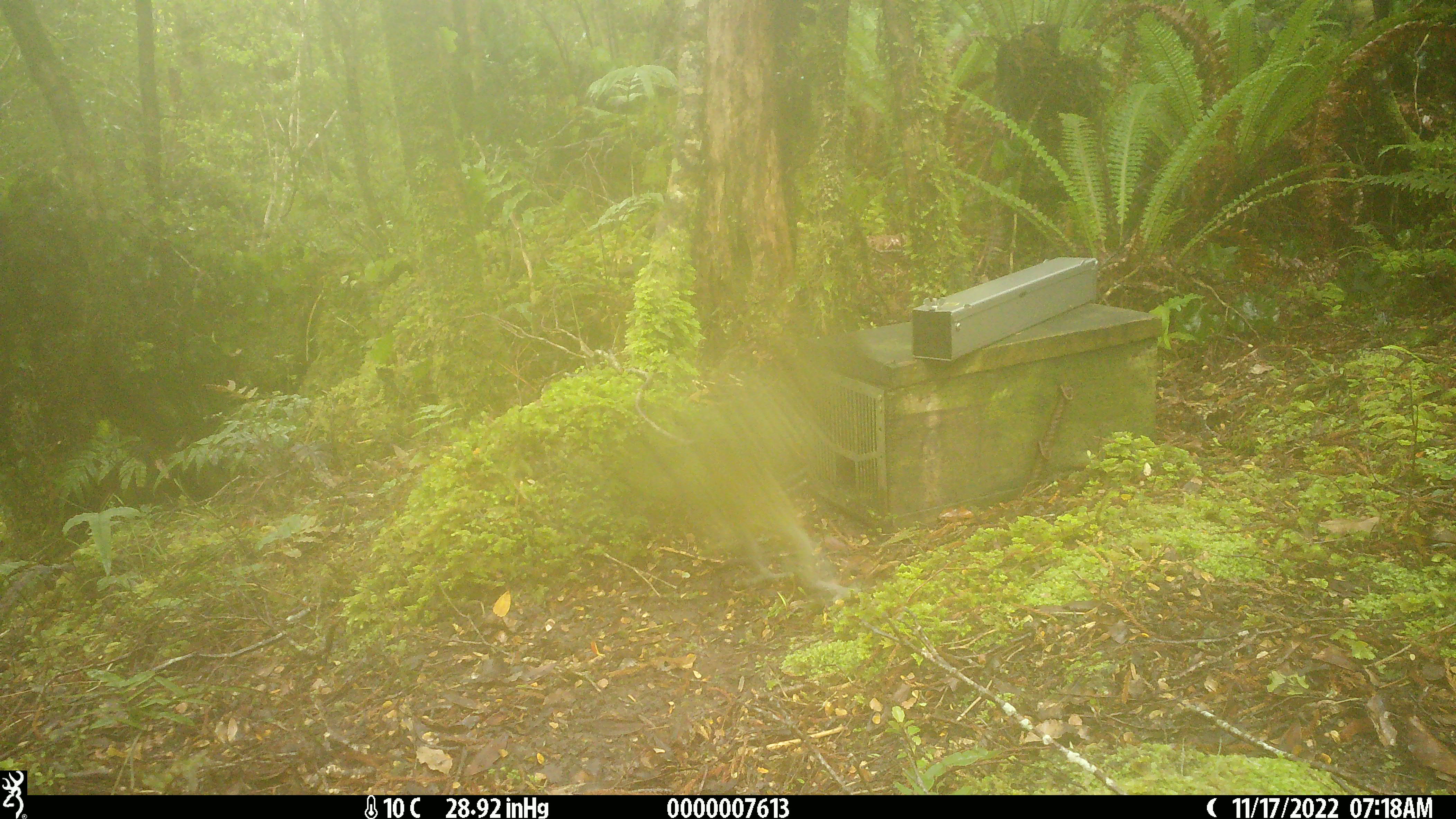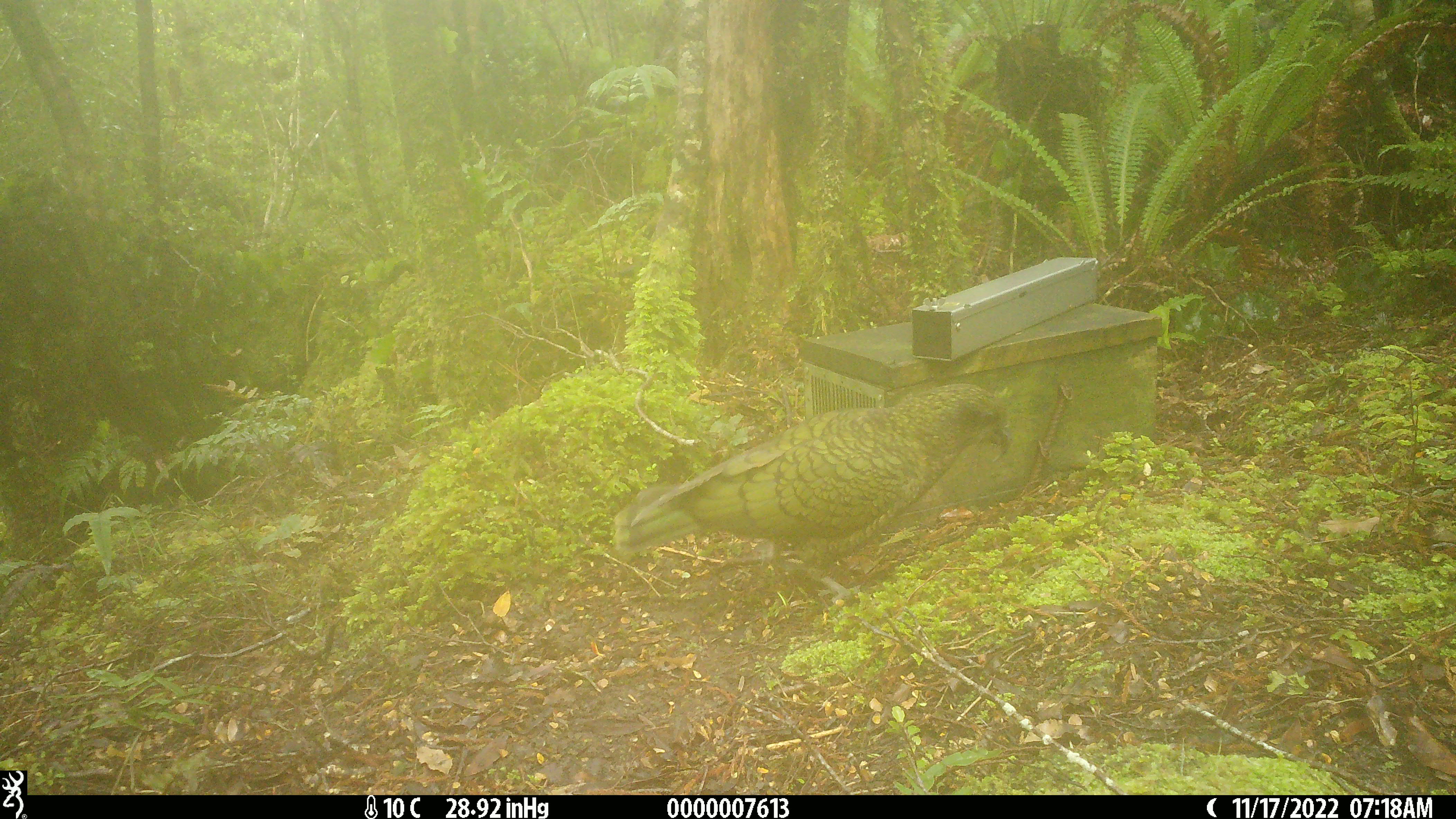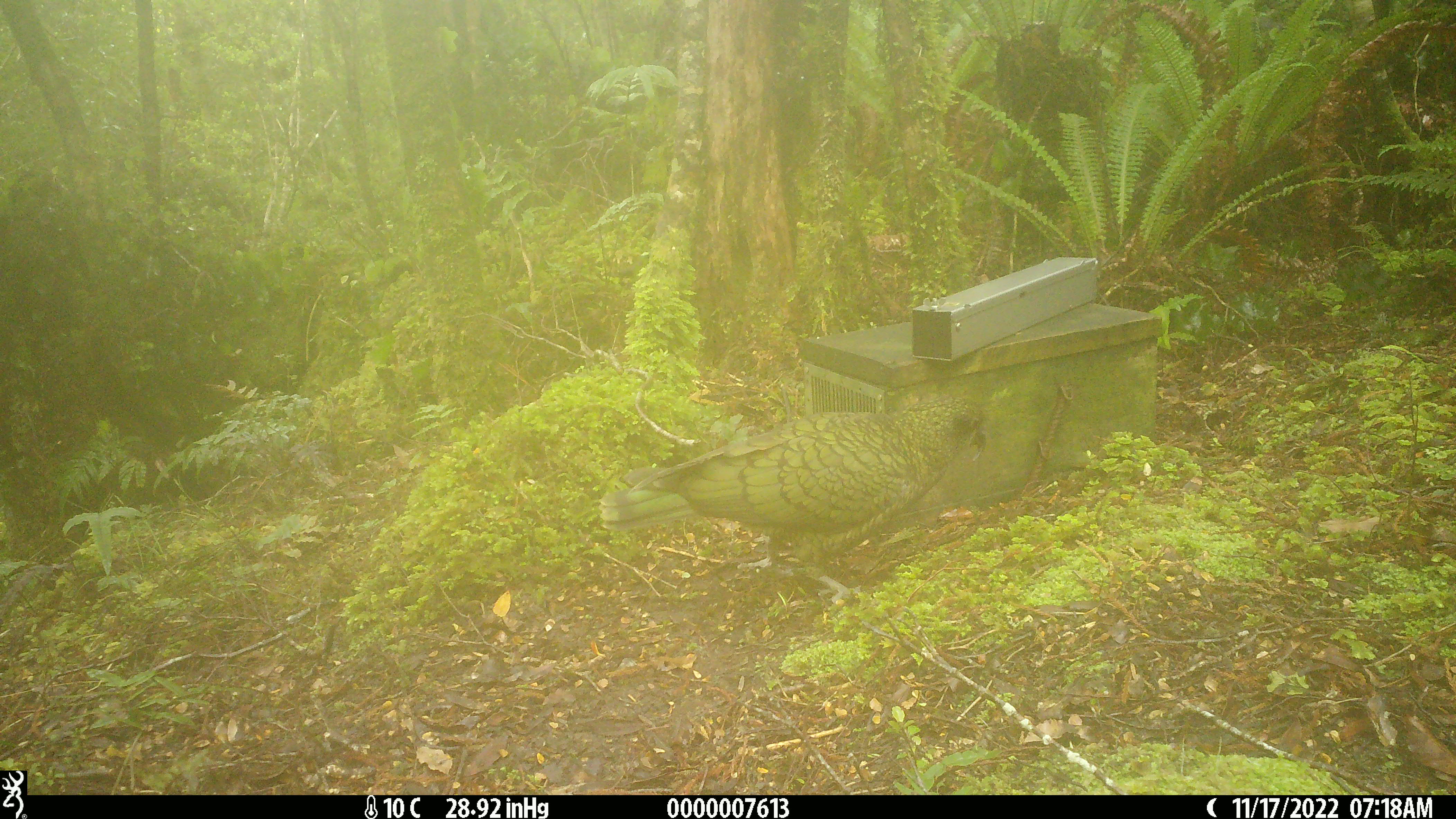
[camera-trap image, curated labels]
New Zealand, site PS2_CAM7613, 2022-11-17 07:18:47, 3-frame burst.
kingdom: Animalia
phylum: Chordata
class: Aves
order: Psittaciformes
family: Strigopidae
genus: Nestor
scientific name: Nestor notabilis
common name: kea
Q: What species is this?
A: Kea (Nestor notabilis).